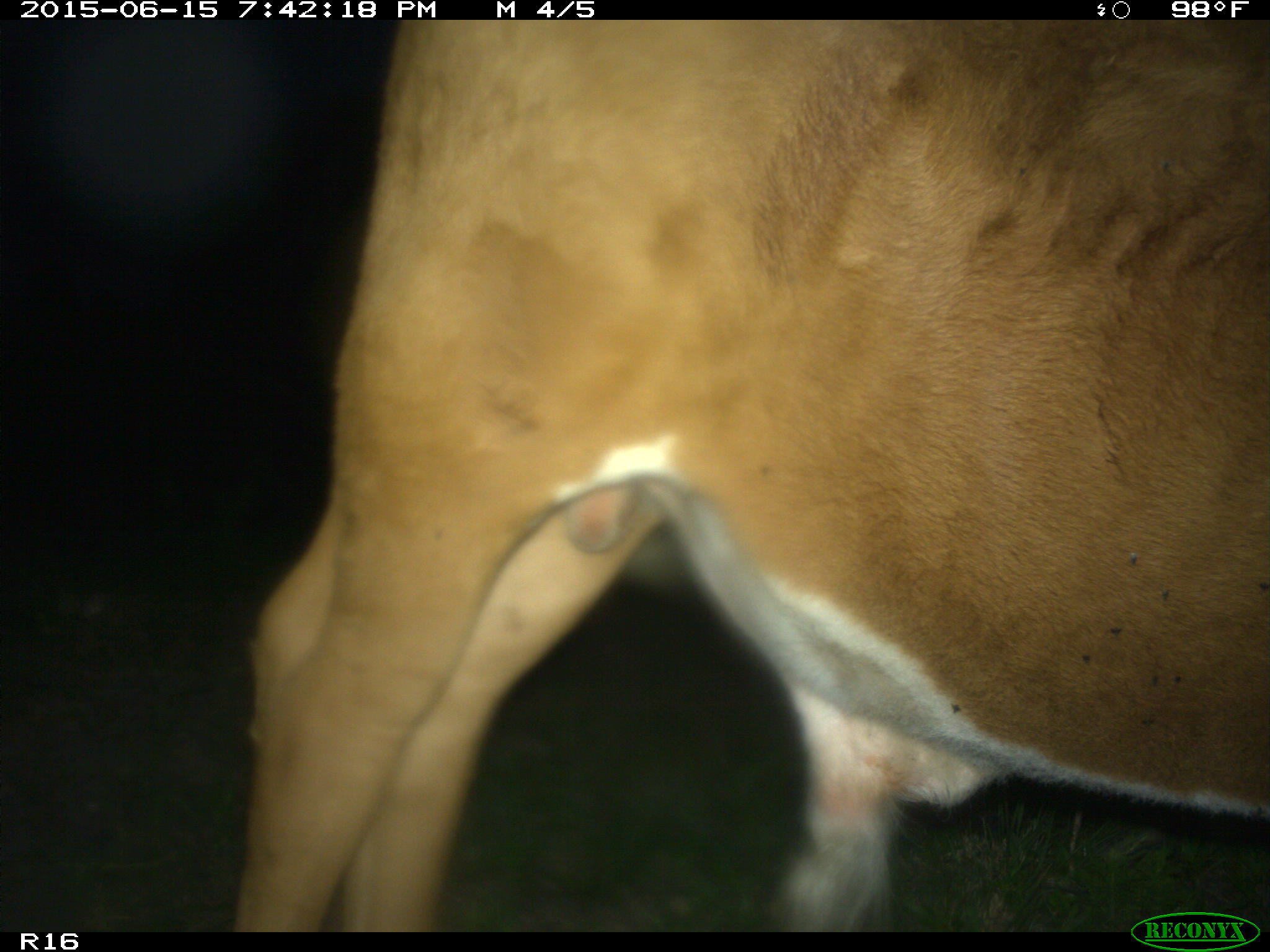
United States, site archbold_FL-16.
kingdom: Animalia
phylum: Chordata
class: Mammalia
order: Artiodactyla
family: Bovidae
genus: Bos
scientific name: Bos taurus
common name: domestic cow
Bos taurus (domestic cow).